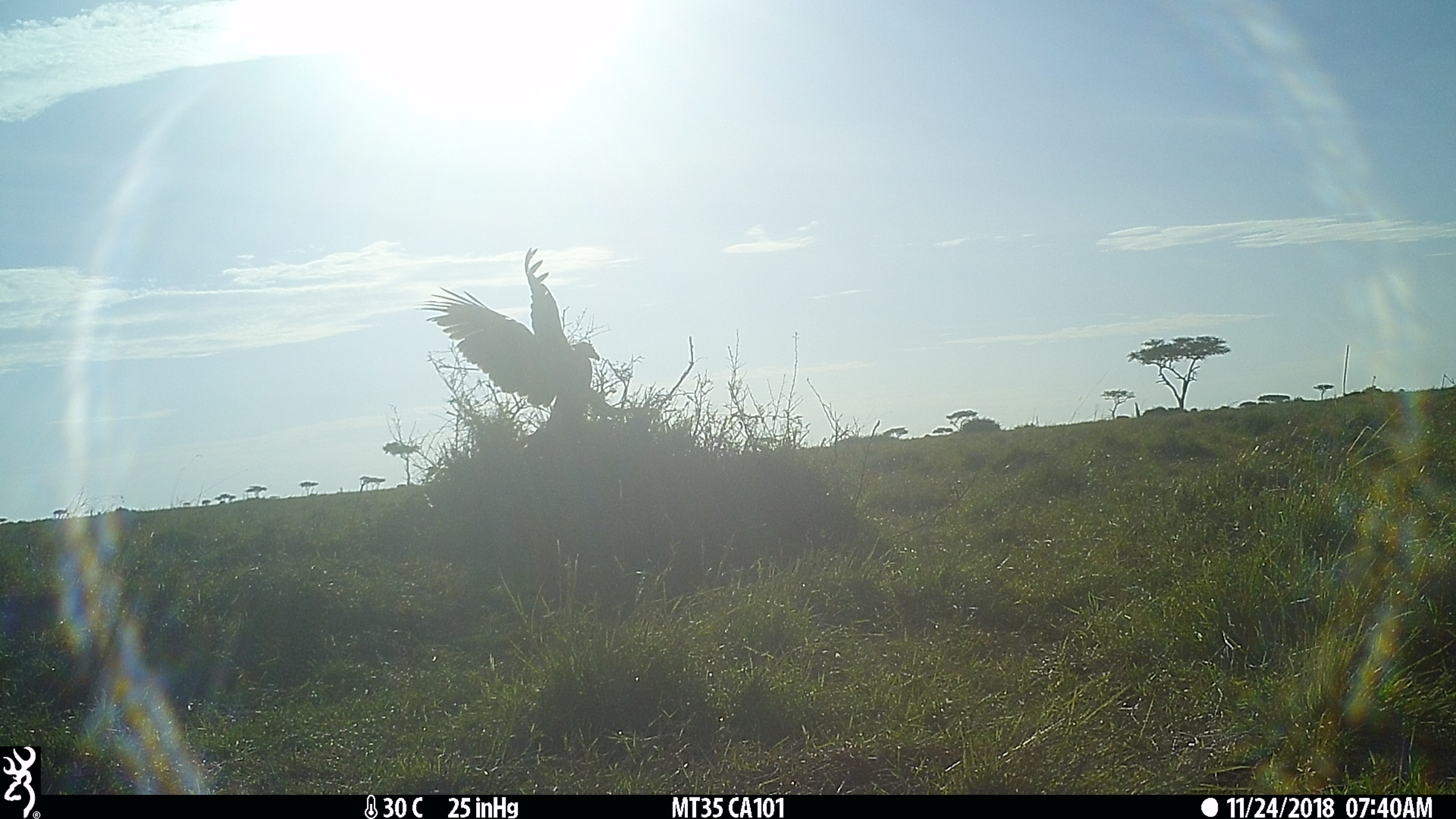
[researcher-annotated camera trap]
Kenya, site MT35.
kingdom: Animalia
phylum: Chordata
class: Aves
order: Accipitriformes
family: Accipitridae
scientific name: Accipitridae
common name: eagle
Eagle (Accipitridae).